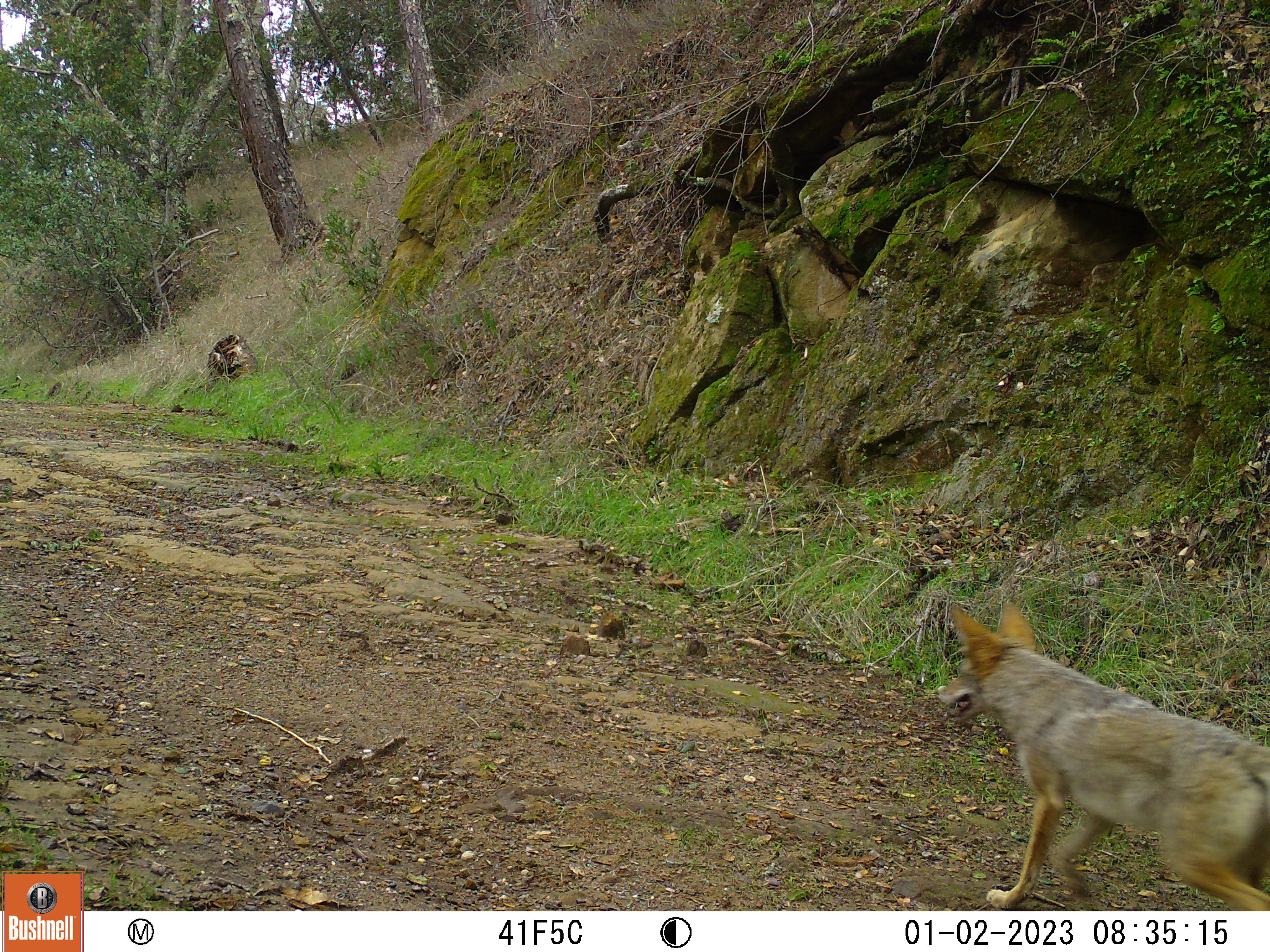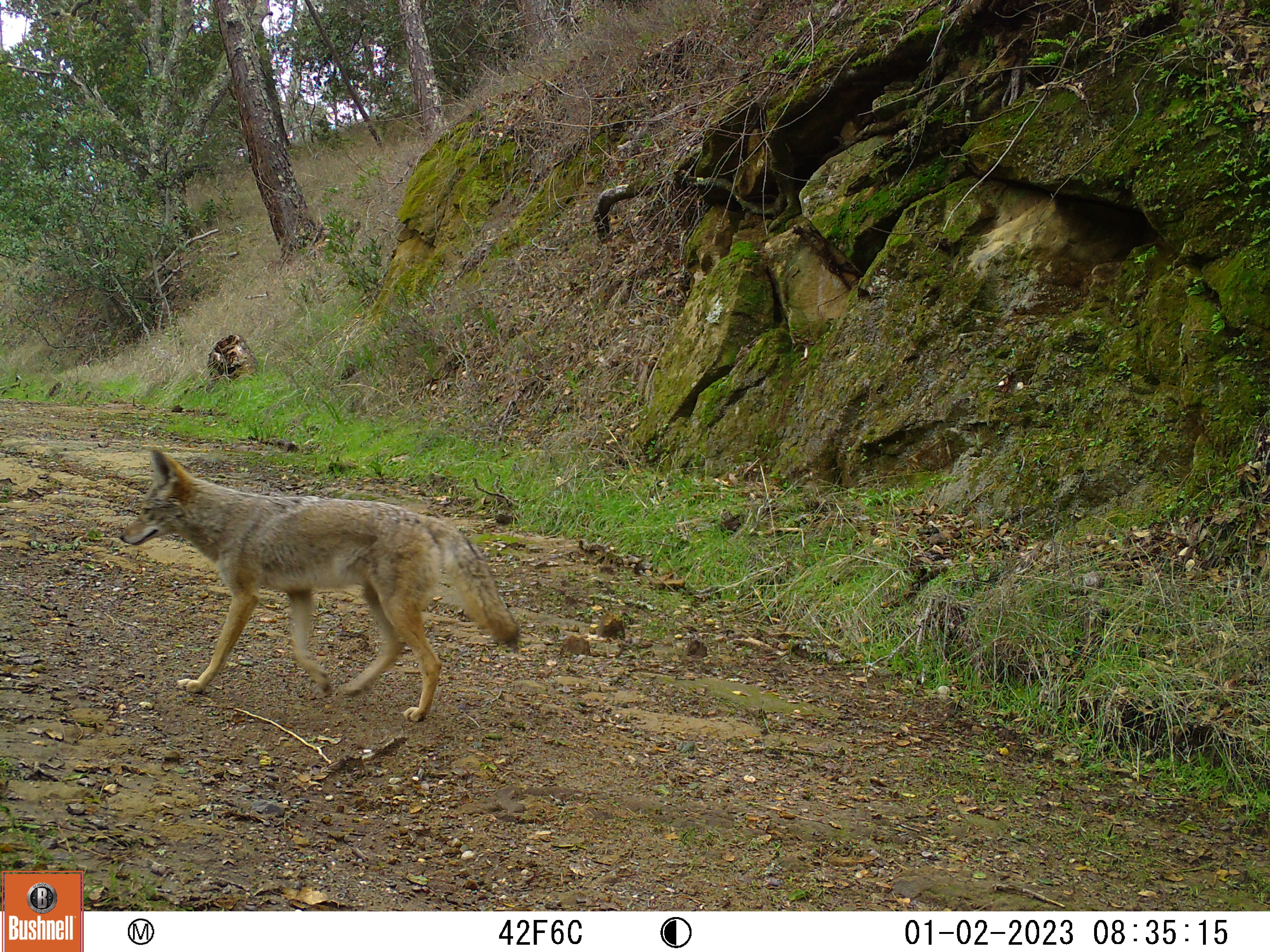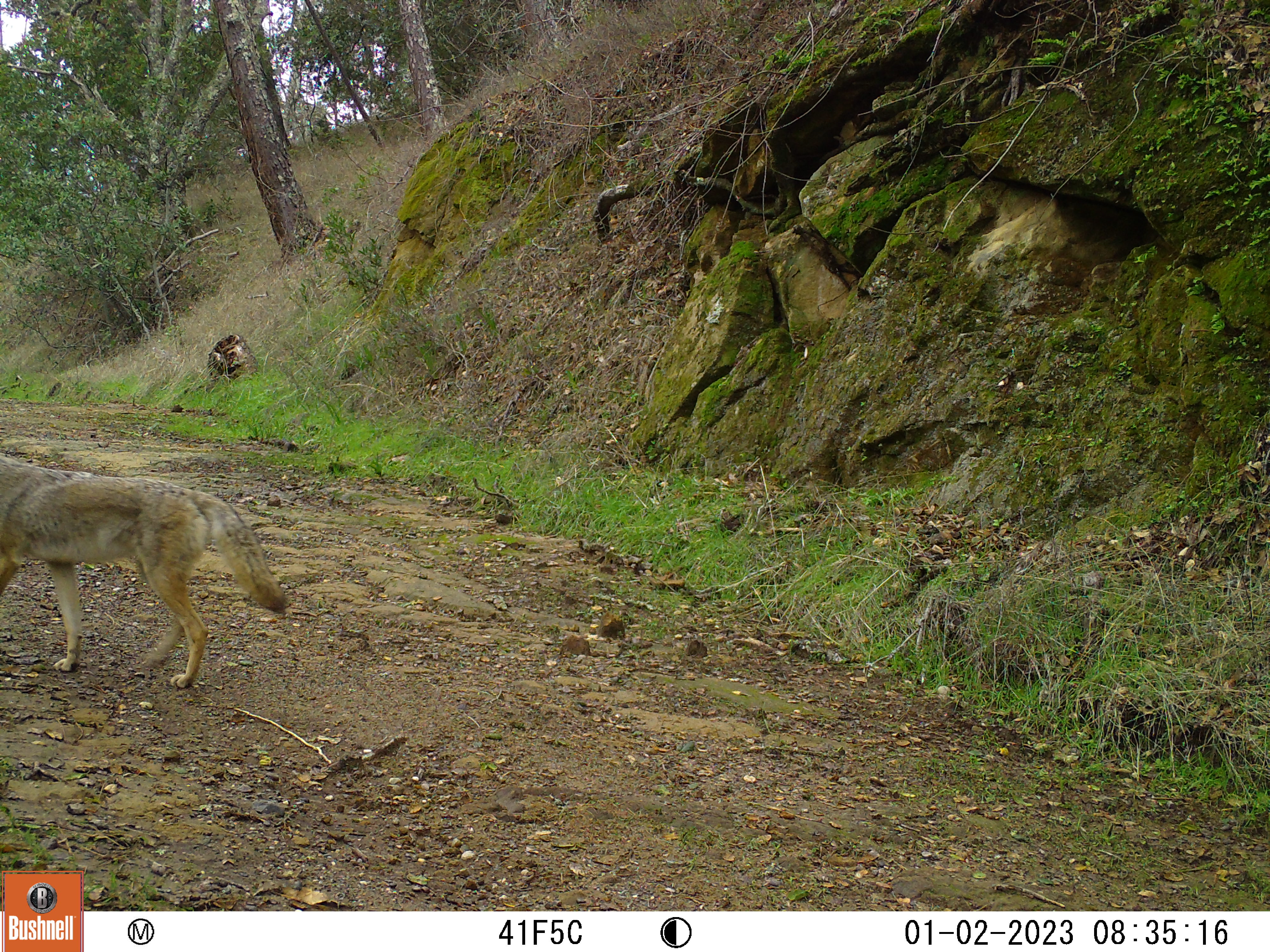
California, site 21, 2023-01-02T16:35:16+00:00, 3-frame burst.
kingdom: Animalia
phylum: Chordata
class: Mammalia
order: Carnivora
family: Canidae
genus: Canis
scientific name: Canis latrans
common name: coyote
Coyote (Canis latrans).